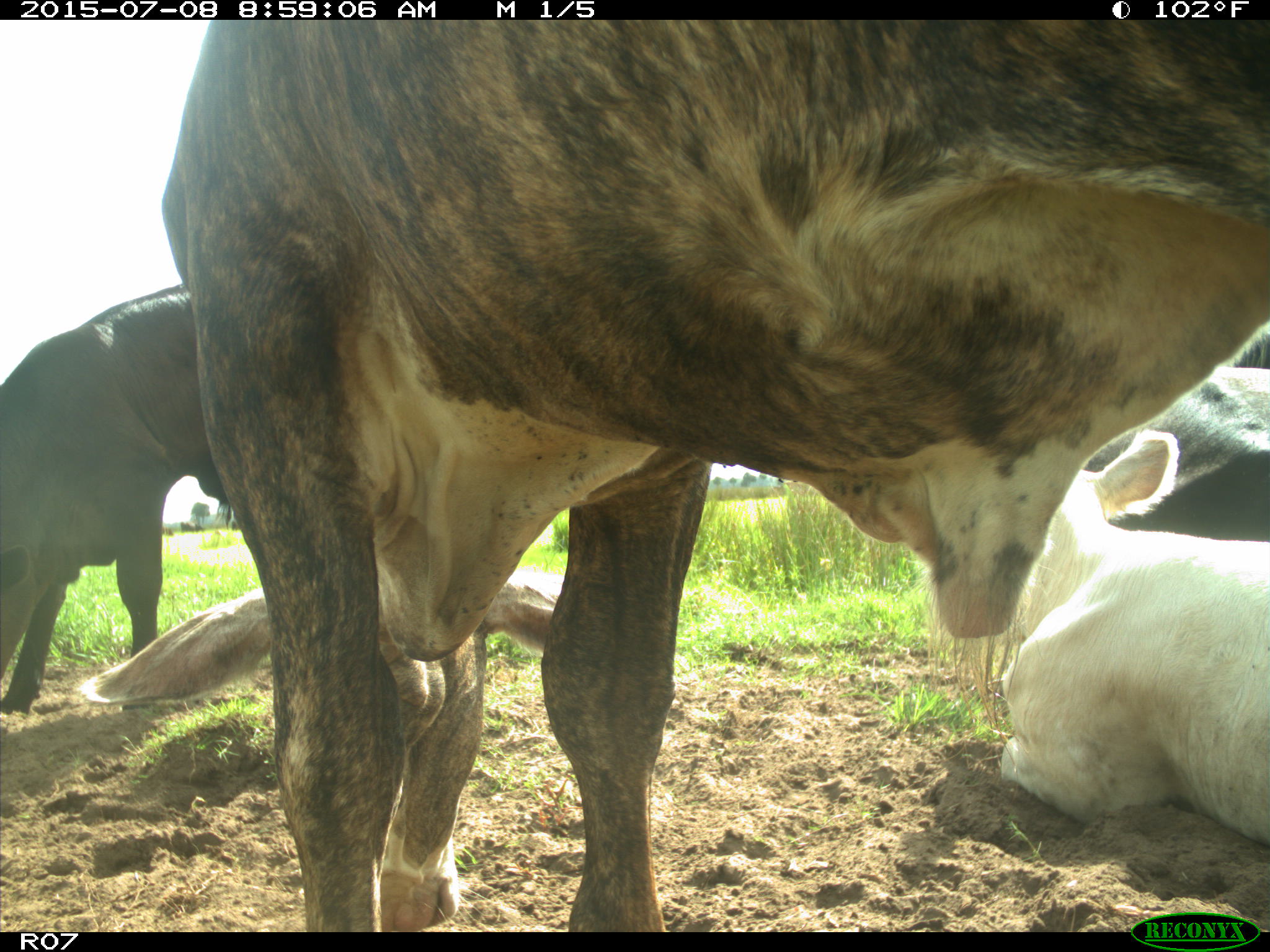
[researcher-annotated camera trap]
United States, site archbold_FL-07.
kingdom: Animalia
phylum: Chordata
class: Mammalia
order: Artiodactyla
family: Bovidae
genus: Bos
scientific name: Bos taurus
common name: domestic cow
Bos taurus (domestic cow).